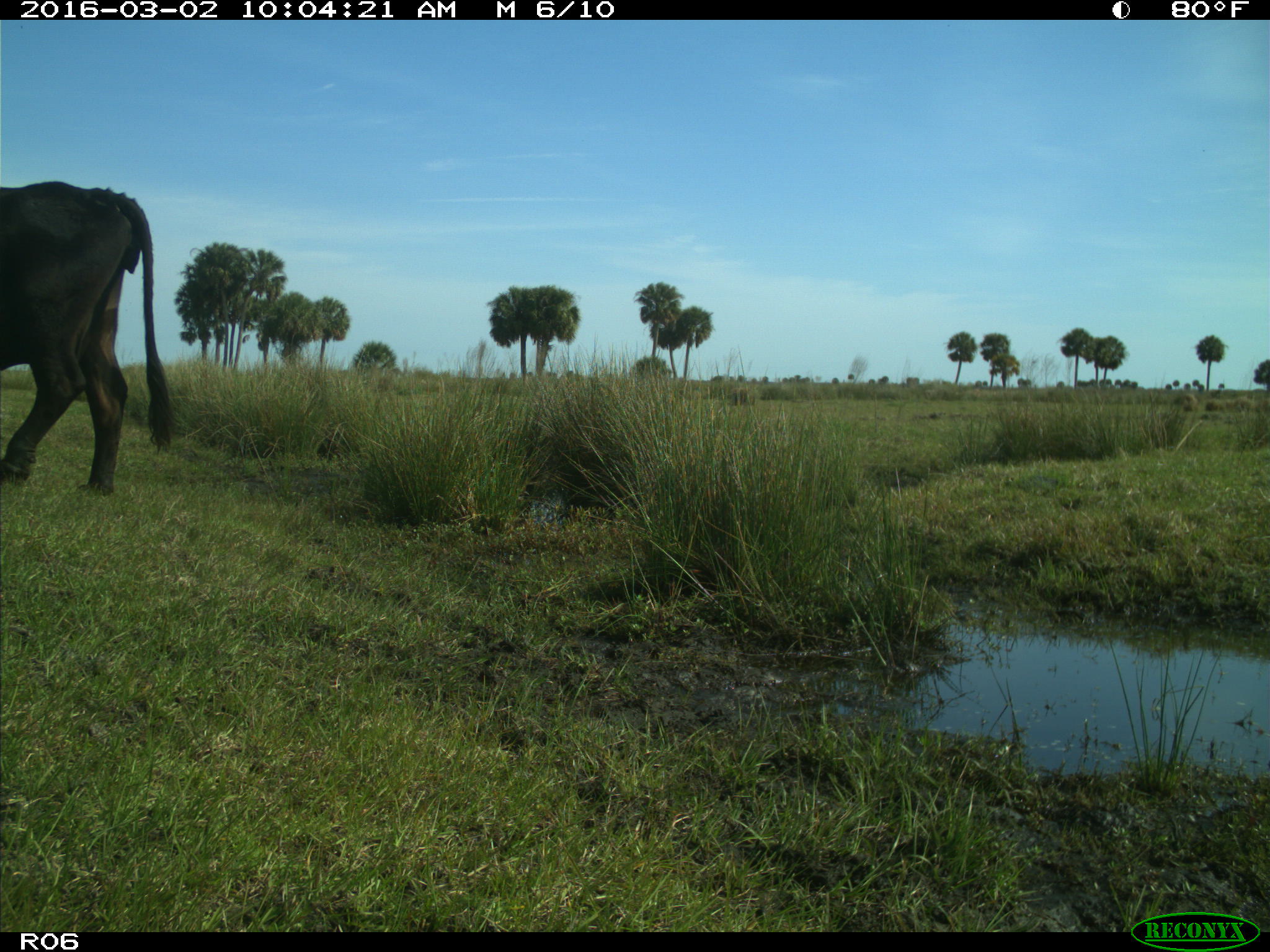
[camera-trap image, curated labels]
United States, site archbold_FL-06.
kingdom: Animalia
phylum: Chordata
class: Mammalia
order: Artiodactyla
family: Bovidae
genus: Bos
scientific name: Bos taurus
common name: domestic cow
Bos taurus (domestic cow).